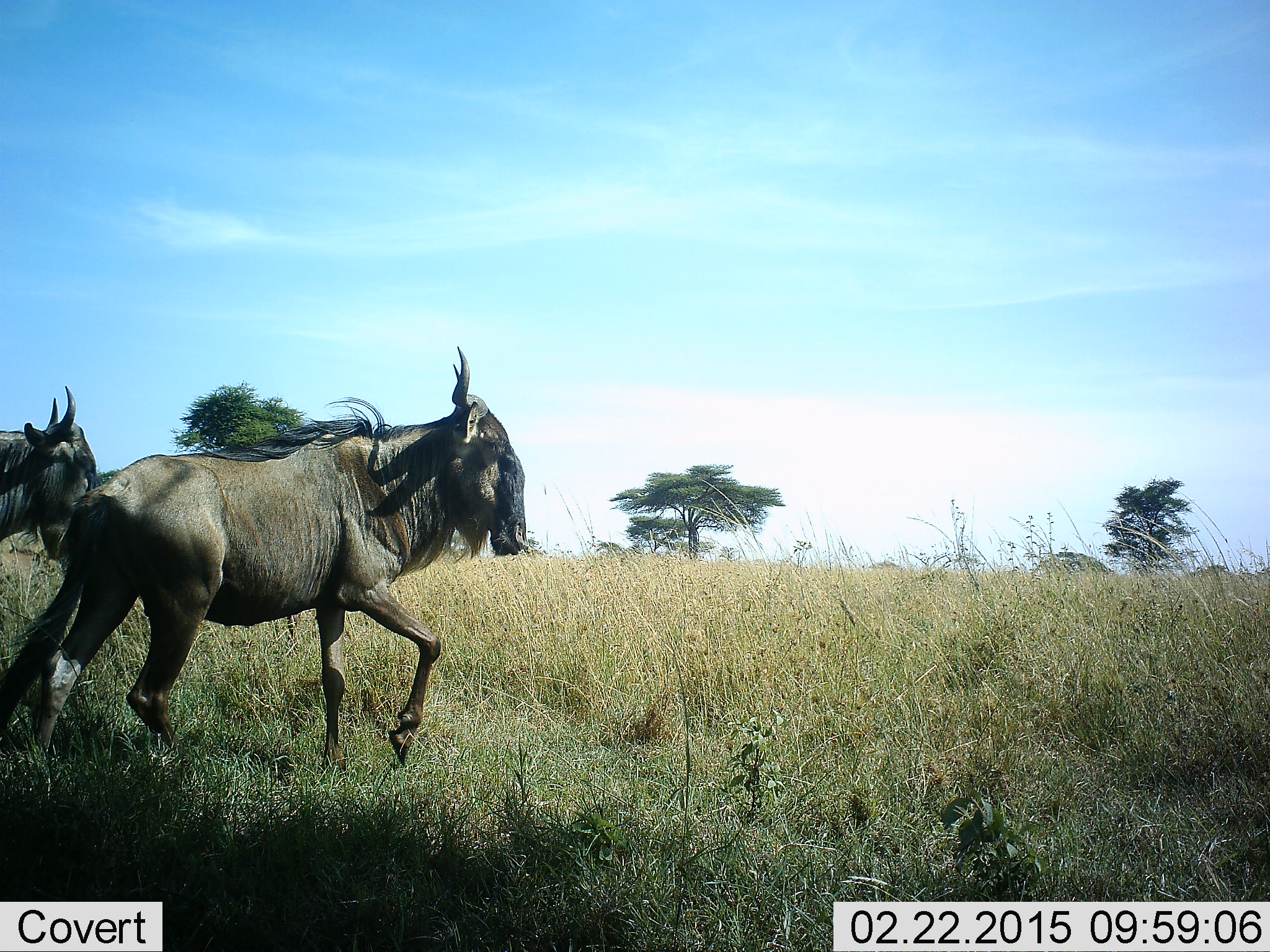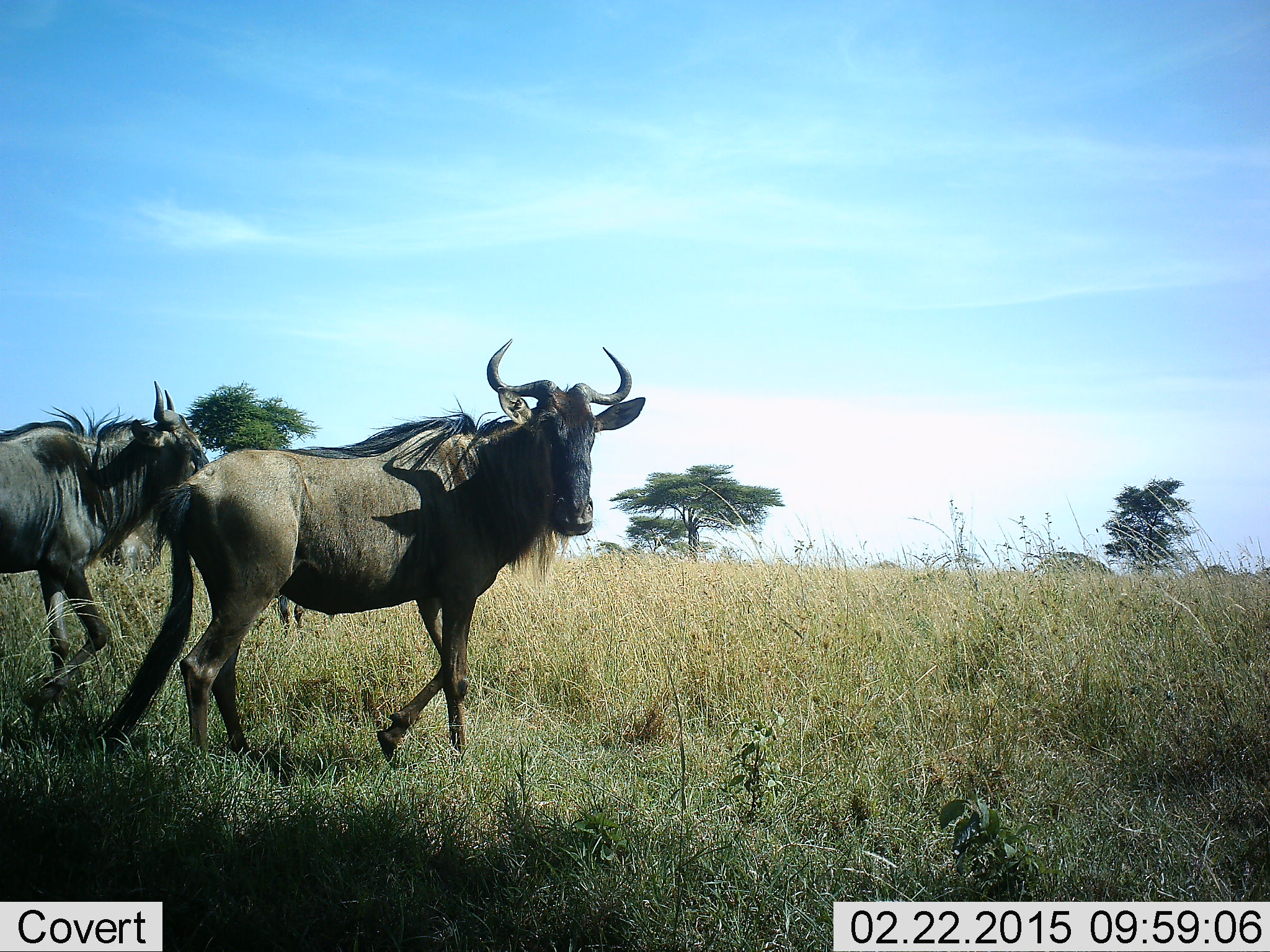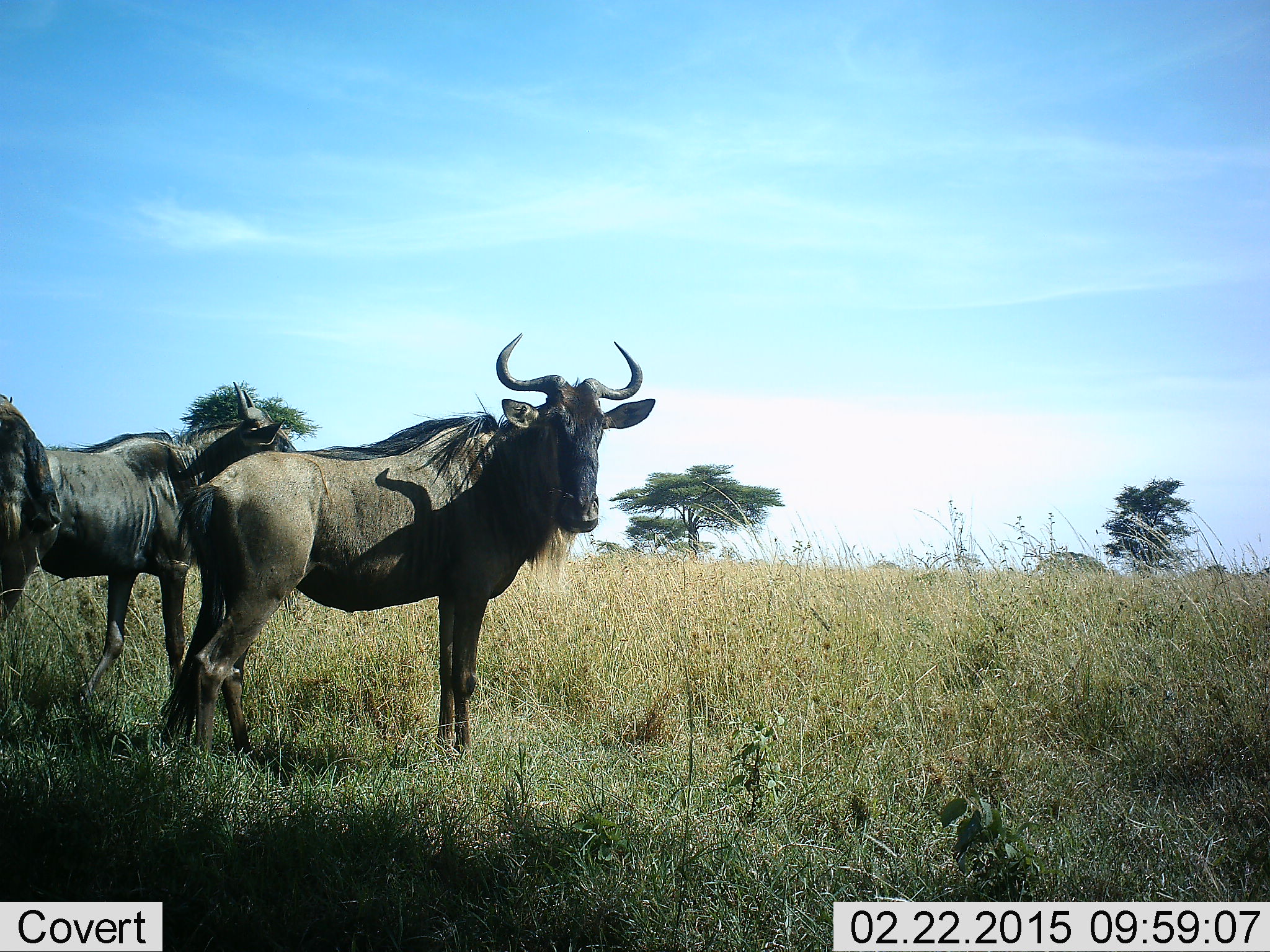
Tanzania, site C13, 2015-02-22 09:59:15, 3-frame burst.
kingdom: Animalia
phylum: Chordata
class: Mammalia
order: Artiodactyla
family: Bovidae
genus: Connochaetes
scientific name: Connochaetes taurinus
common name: blue wildebeest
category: wildebeest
Wildebeest (blue wildebeest) (Connochaetes taurinus), count 3. Behavior (volunteer vote fractions): standing 20%, resting 0%, moving 80%, interacting 10%. Young present (vote fraction): 0%. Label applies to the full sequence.